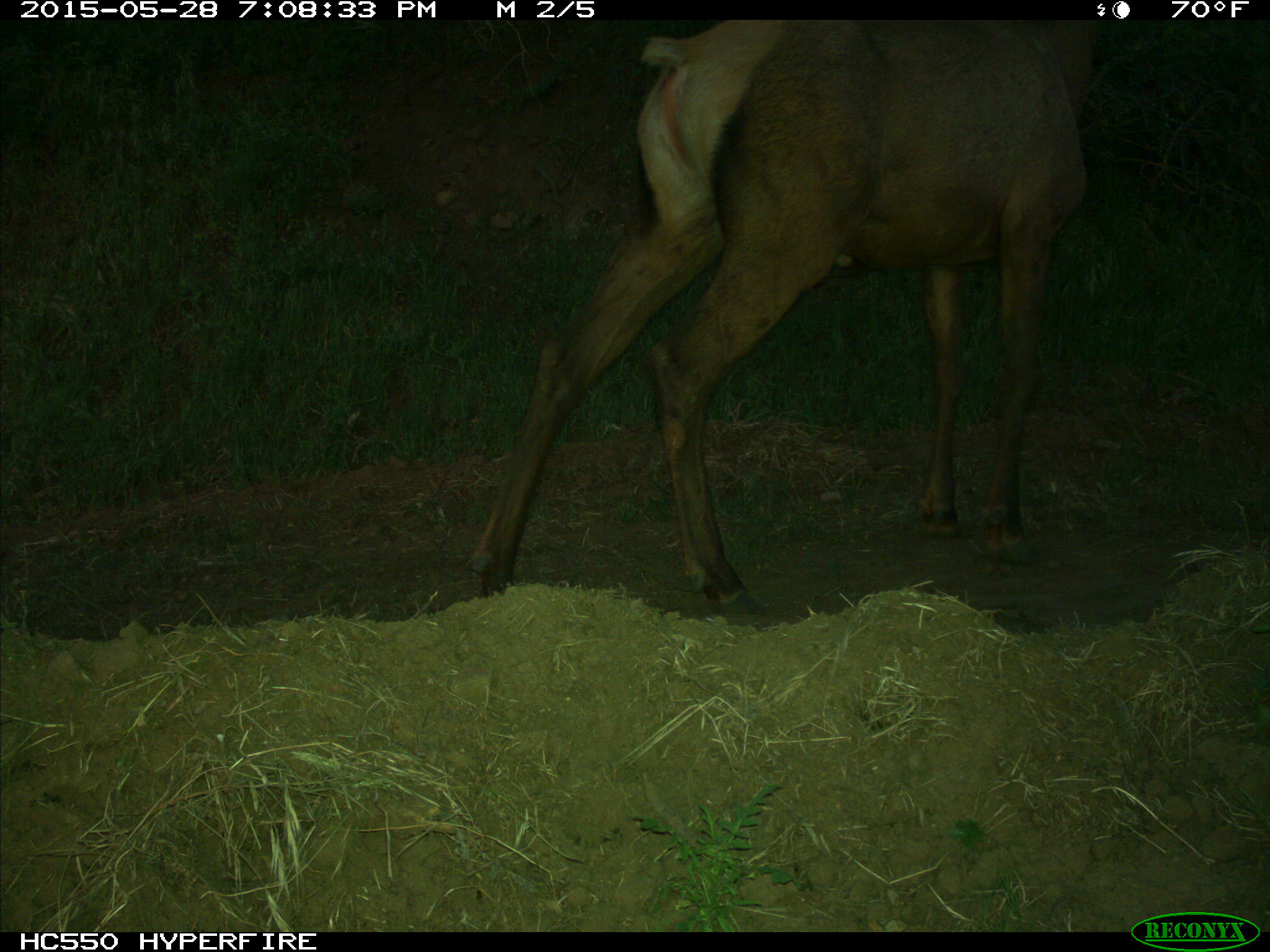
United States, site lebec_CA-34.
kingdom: Animalia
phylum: Chordata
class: Mammalia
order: Artiodactyla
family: Cervidae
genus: Cervus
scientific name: Cervus canadensis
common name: elk